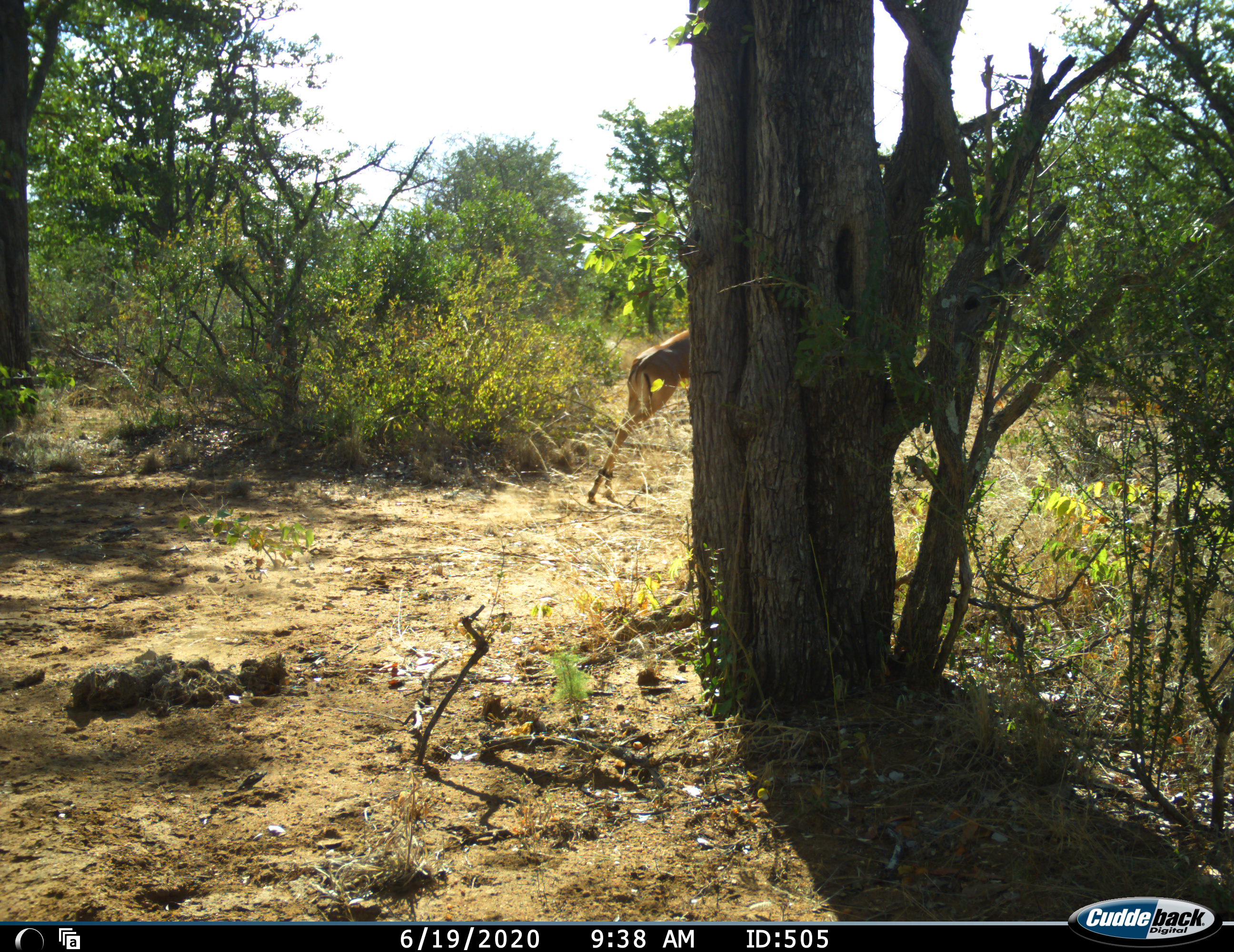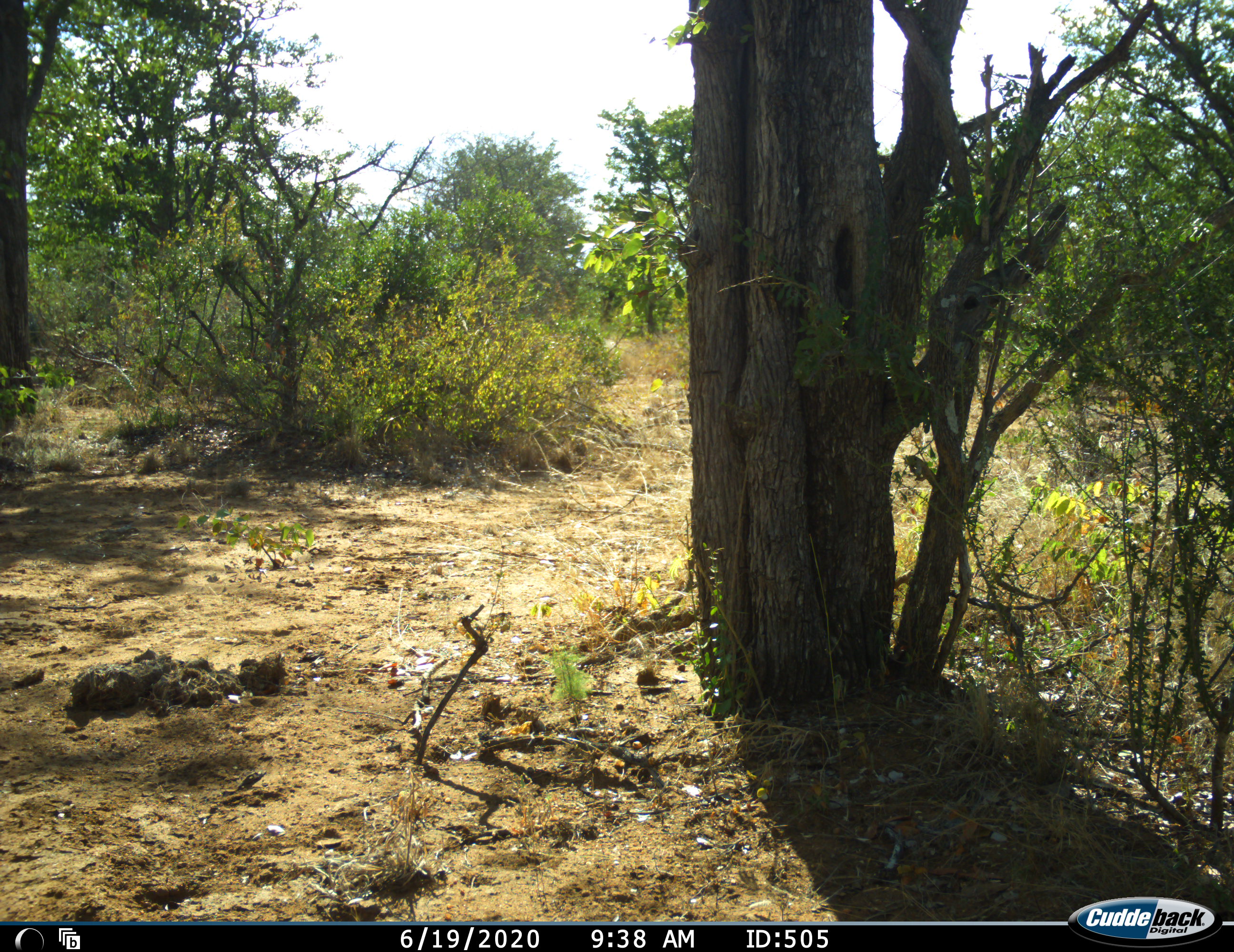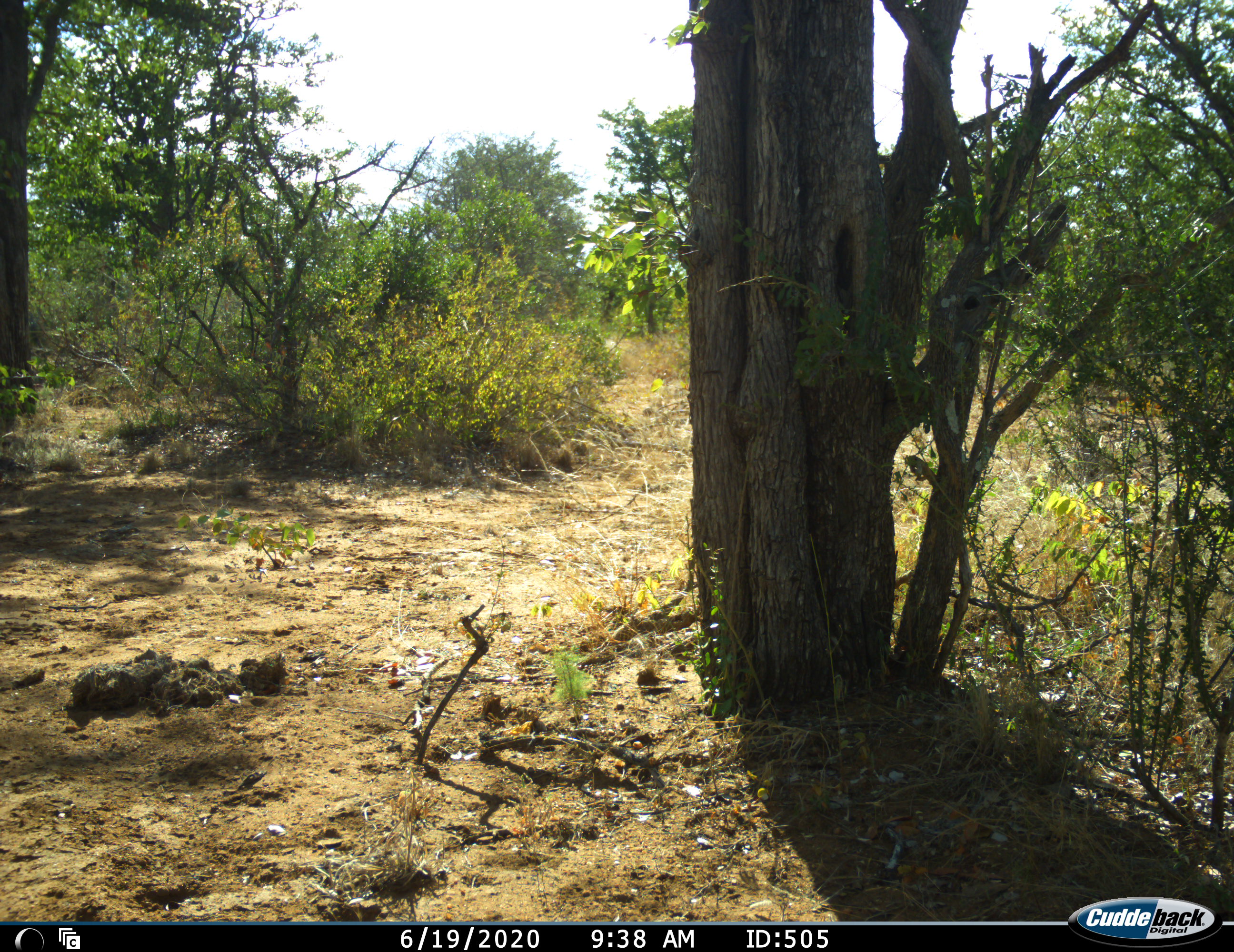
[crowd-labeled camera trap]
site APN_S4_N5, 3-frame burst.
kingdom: Animalia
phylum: Chordata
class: Mammalia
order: Artiodactyla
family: Bovidae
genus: Aepyceros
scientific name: Aepyceros melampus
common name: impala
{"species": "impala (Aepyceros melampus)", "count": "1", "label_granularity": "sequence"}